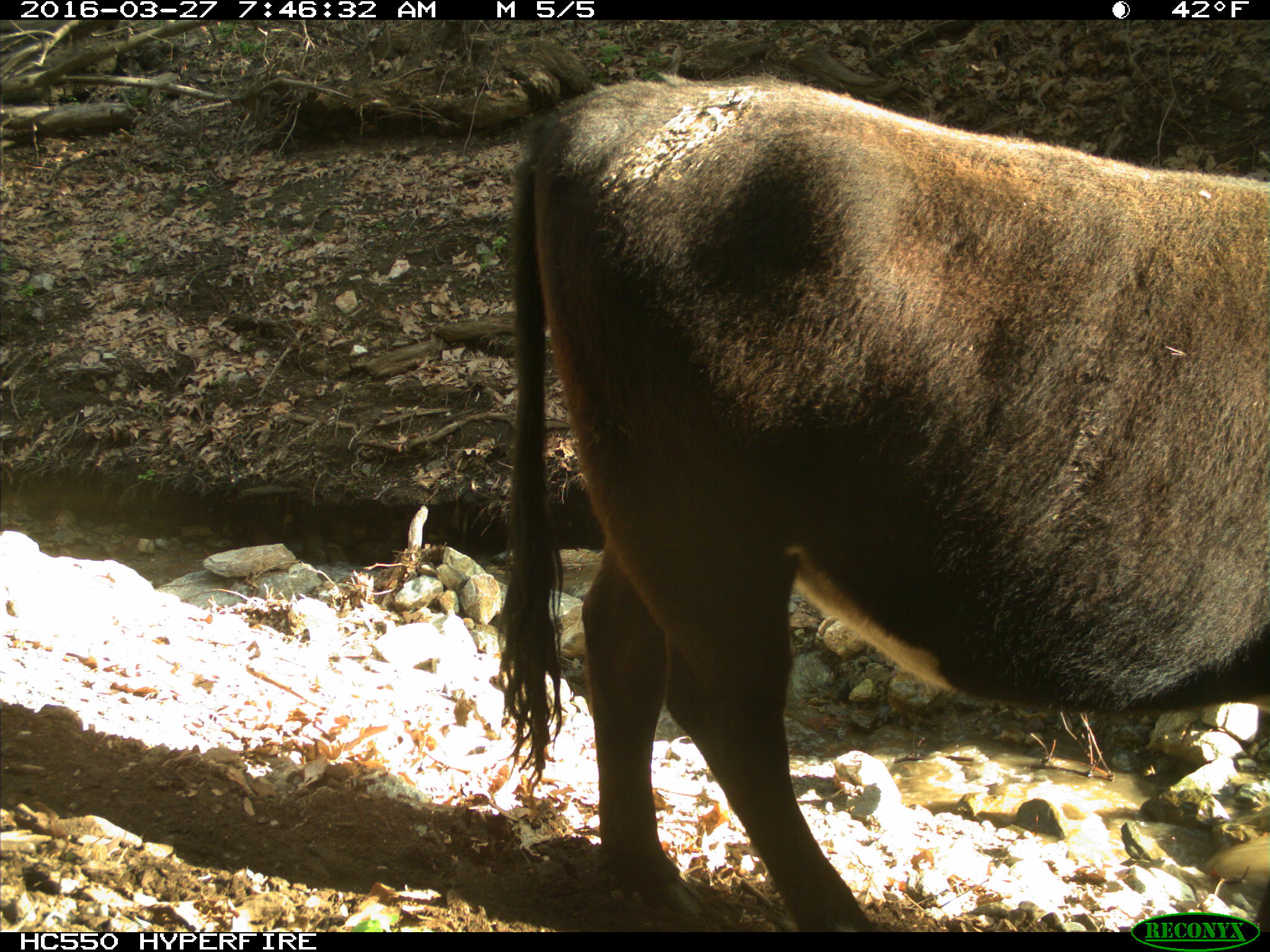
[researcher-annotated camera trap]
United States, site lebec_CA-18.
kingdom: Animalia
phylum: Chordata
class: Mammalia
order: Artiodactyla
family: Bovidae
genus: Bos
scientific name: Bos taurus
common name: domestic cow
Bos taurus (domestic cow).